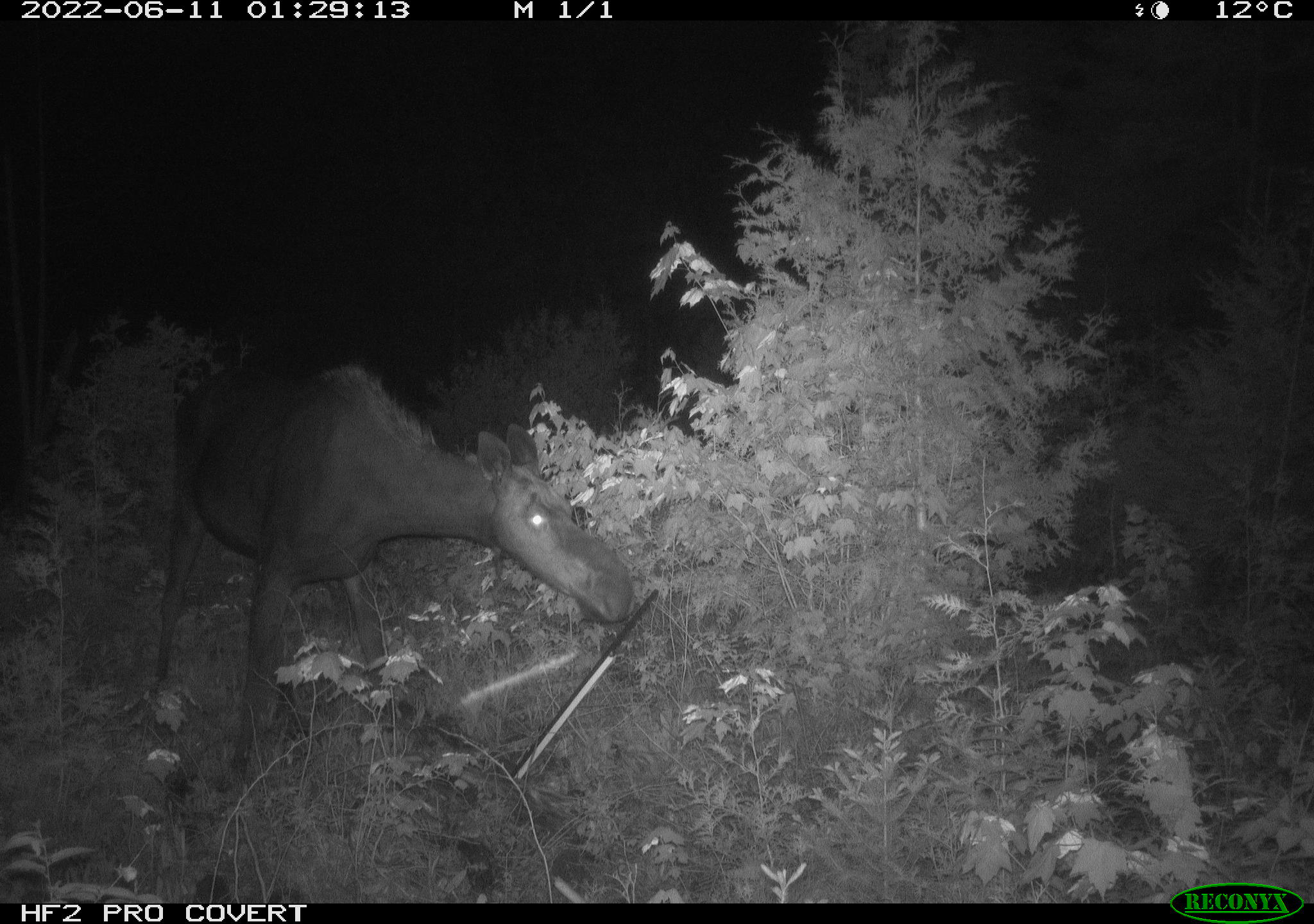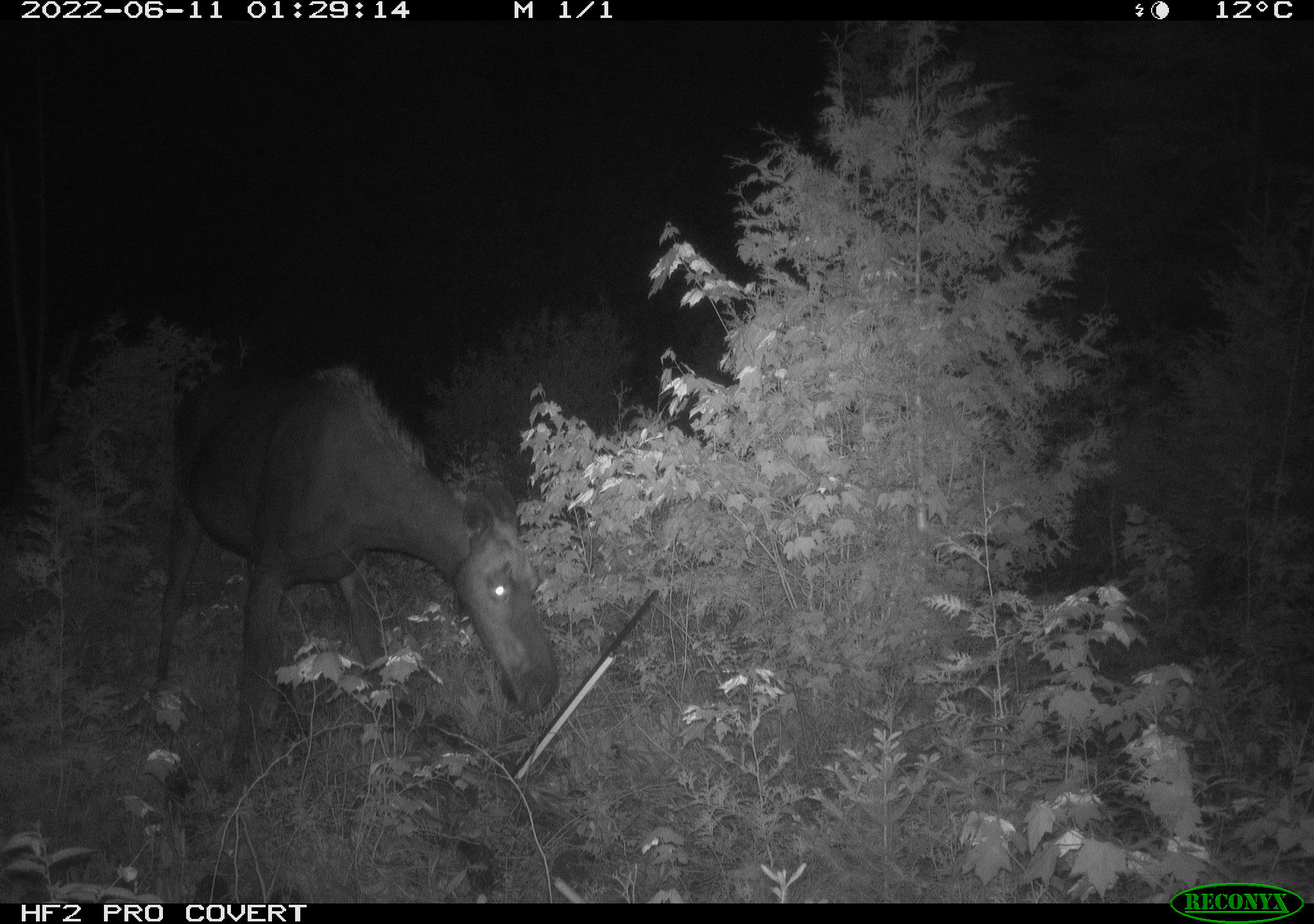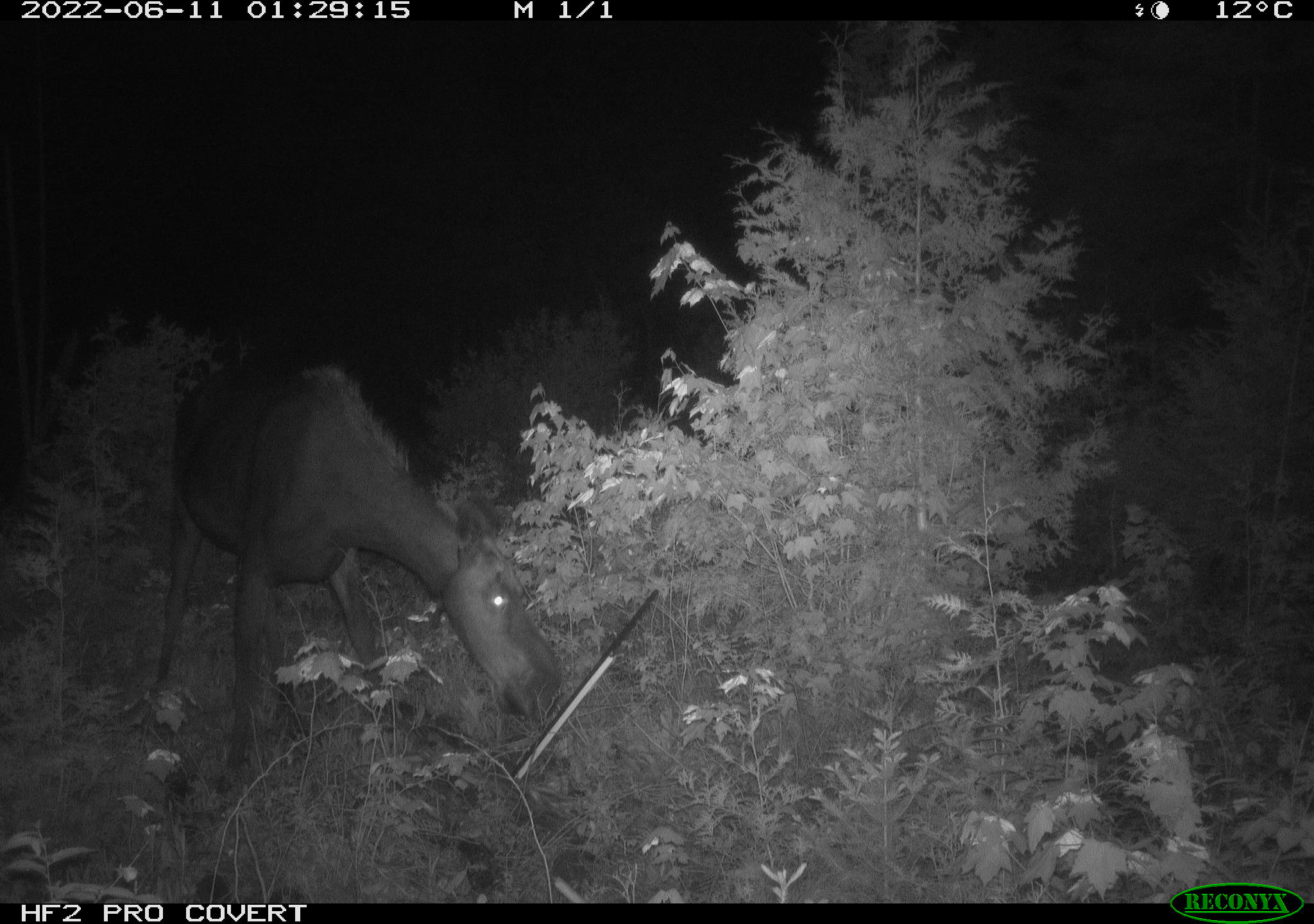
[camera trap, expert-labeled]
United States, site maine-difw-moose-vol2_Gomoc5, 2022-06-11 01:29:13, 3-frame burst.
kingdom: Animalia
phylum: Chordata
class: Mammalia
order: Artiodactyla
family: Cervidae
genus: Alces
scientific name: Alces alces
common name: moose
Moose (Alces alces).